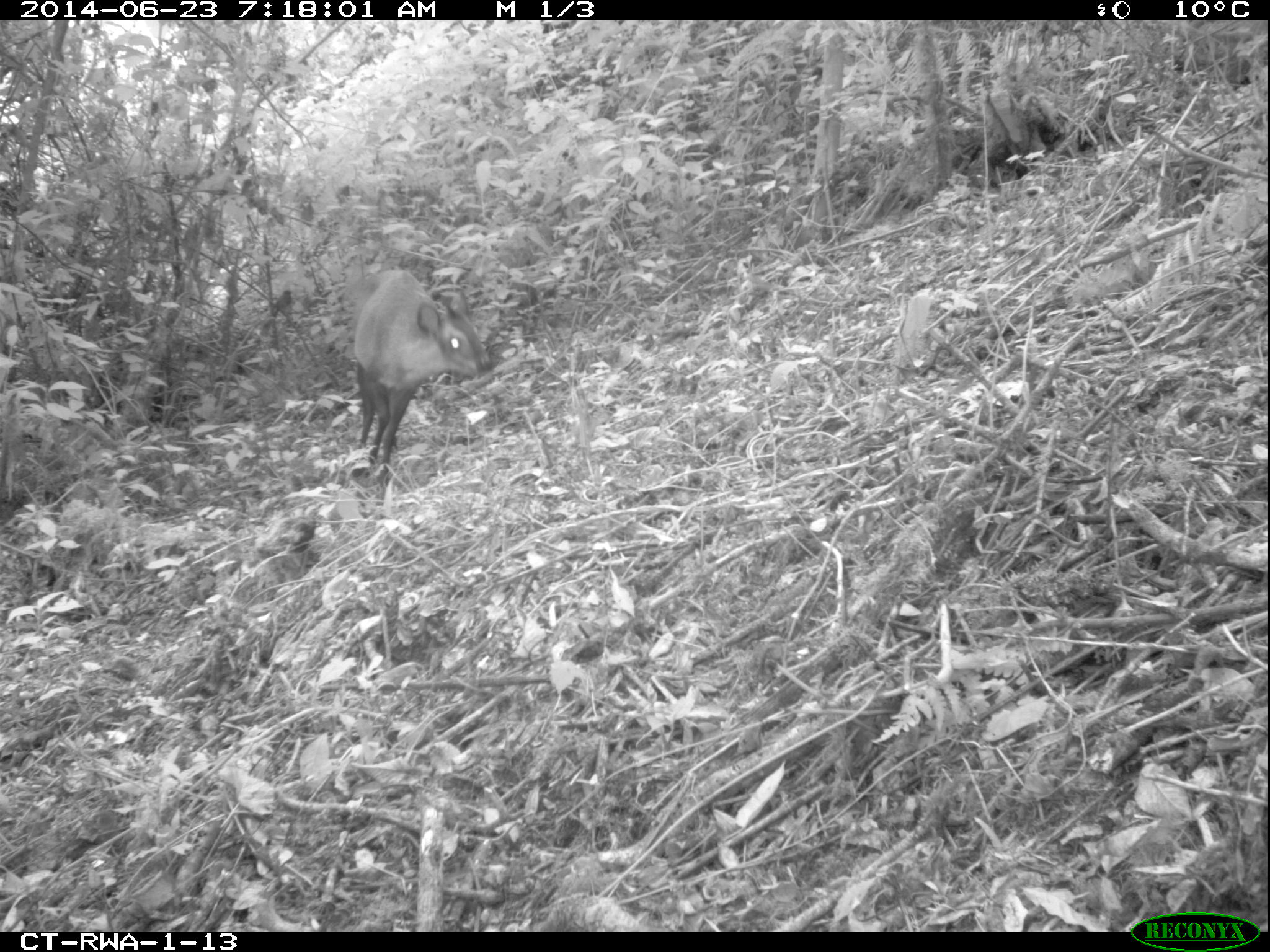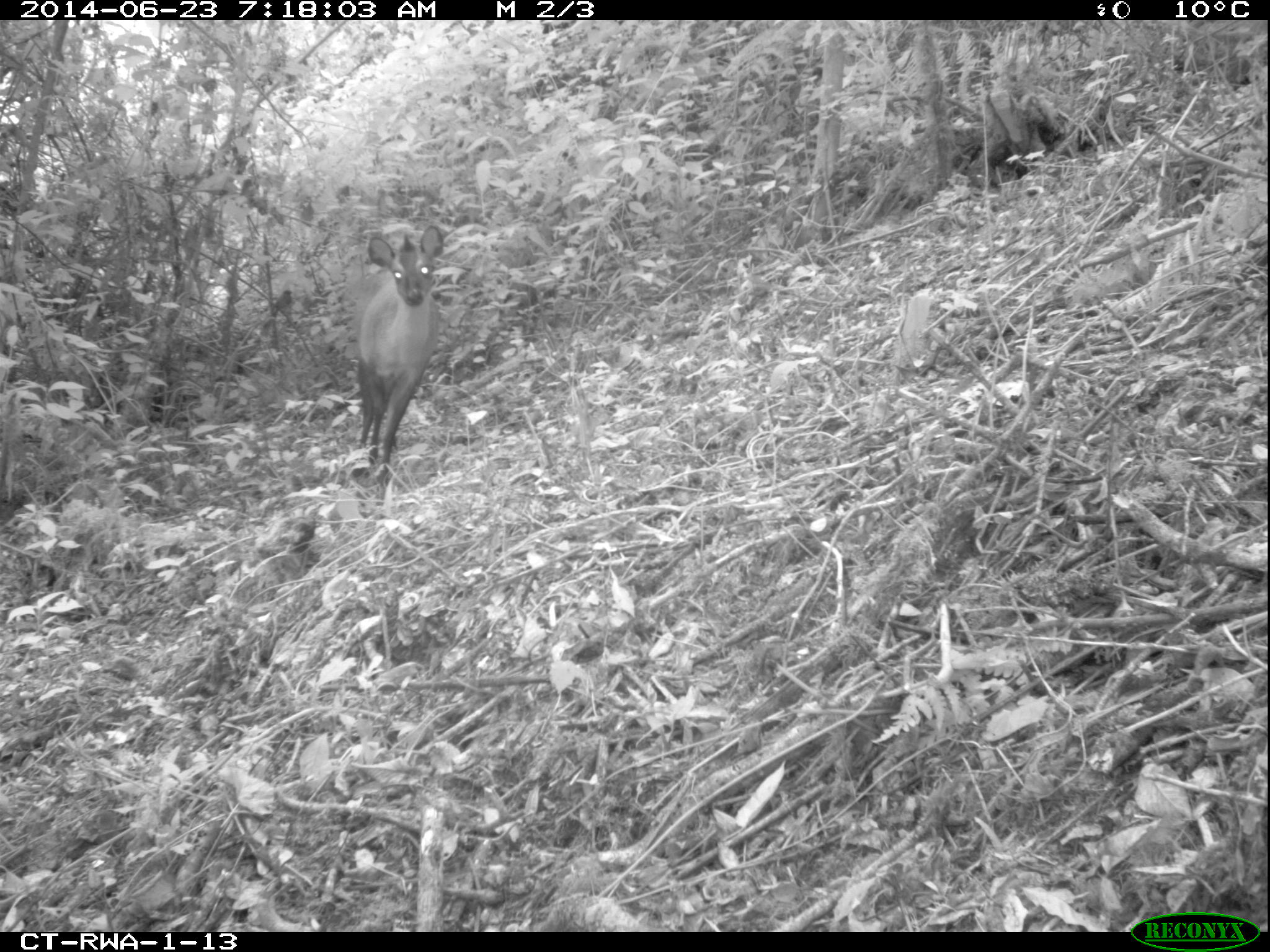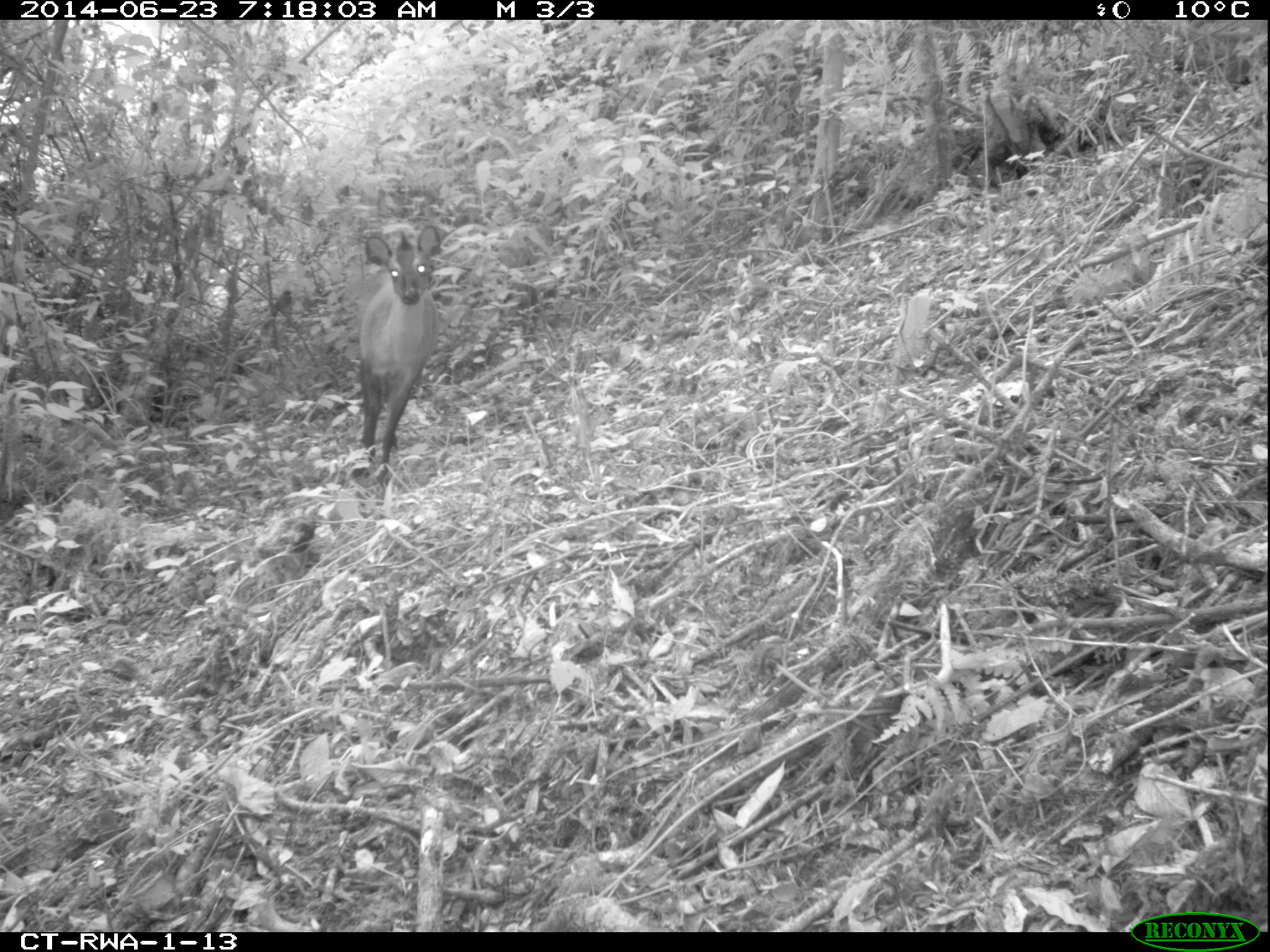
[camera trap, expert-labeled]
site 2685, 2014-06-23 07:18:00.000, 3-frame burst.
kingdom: Animalia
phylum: Chordata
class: Mammalia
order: Artiodactyla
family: Bovidae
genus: Cephalophus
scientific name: Cephalophus nigrifrons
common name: black-fronted duiker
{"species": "Cephalophus nigrifrons (black-fronted duiker)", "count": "1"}